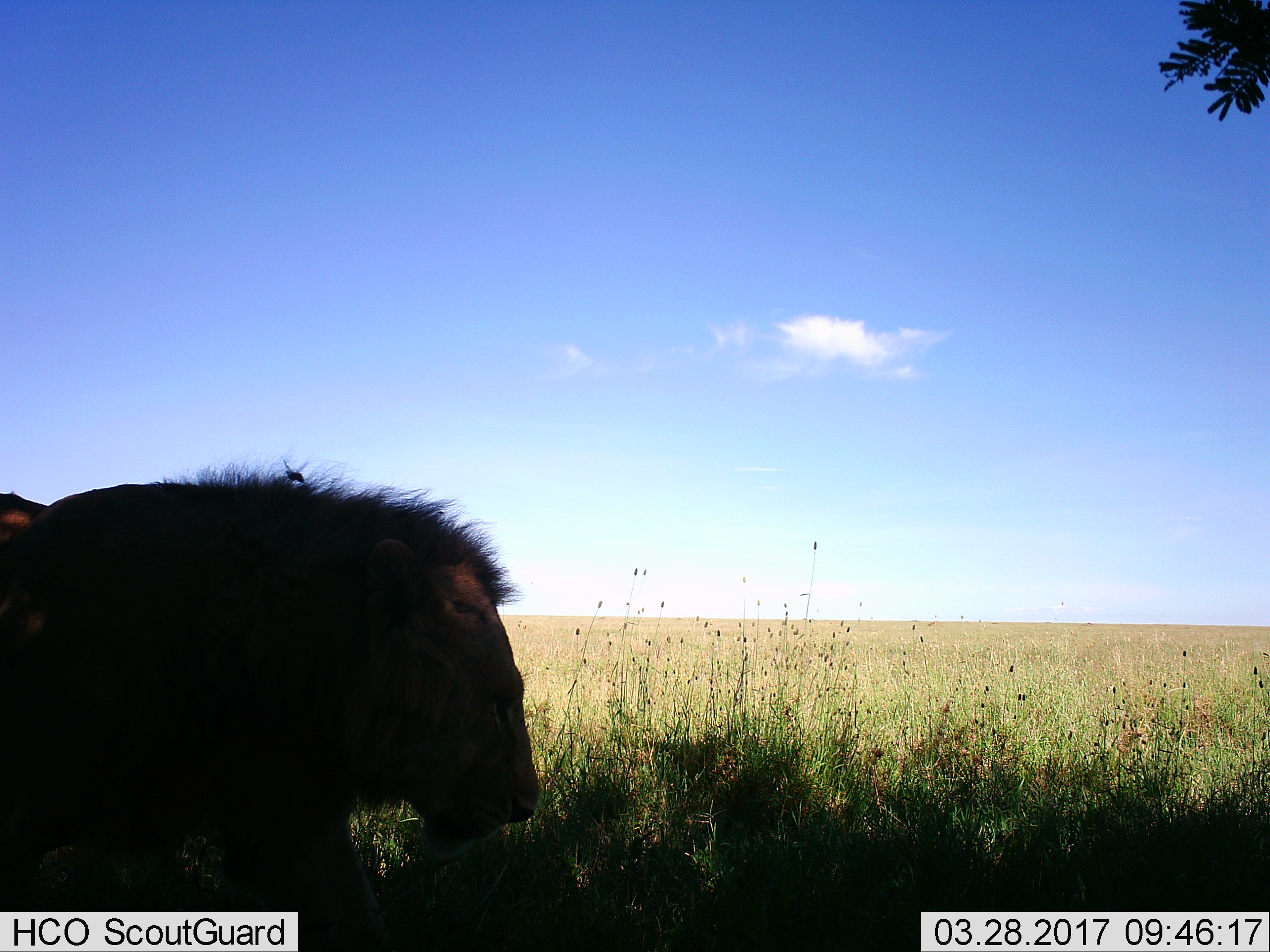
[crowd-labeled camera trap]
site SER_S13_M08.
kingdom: Animalia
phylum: Chordata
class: Mammalia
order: Carnivora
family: Felidae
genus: Panthera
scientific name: Panthera leo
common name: lion male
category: lionmale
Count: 1.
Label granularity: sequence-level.